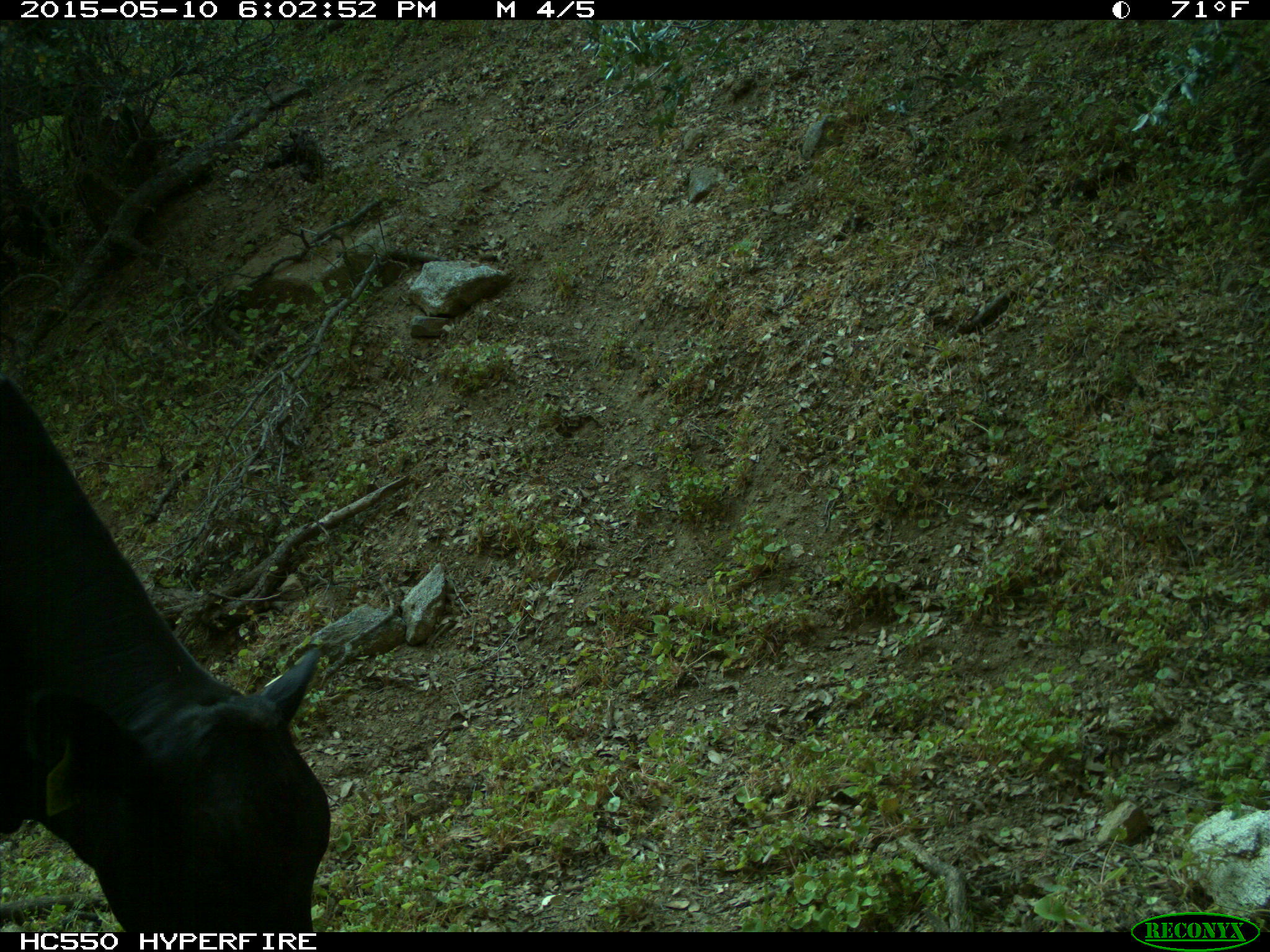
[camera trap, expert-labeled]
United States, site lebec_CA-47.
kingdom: Animalia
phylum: Chordata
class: Mammalia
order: Artiodactyla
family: Bovidae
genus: Bos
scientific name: Bos taurus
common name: domestic cow